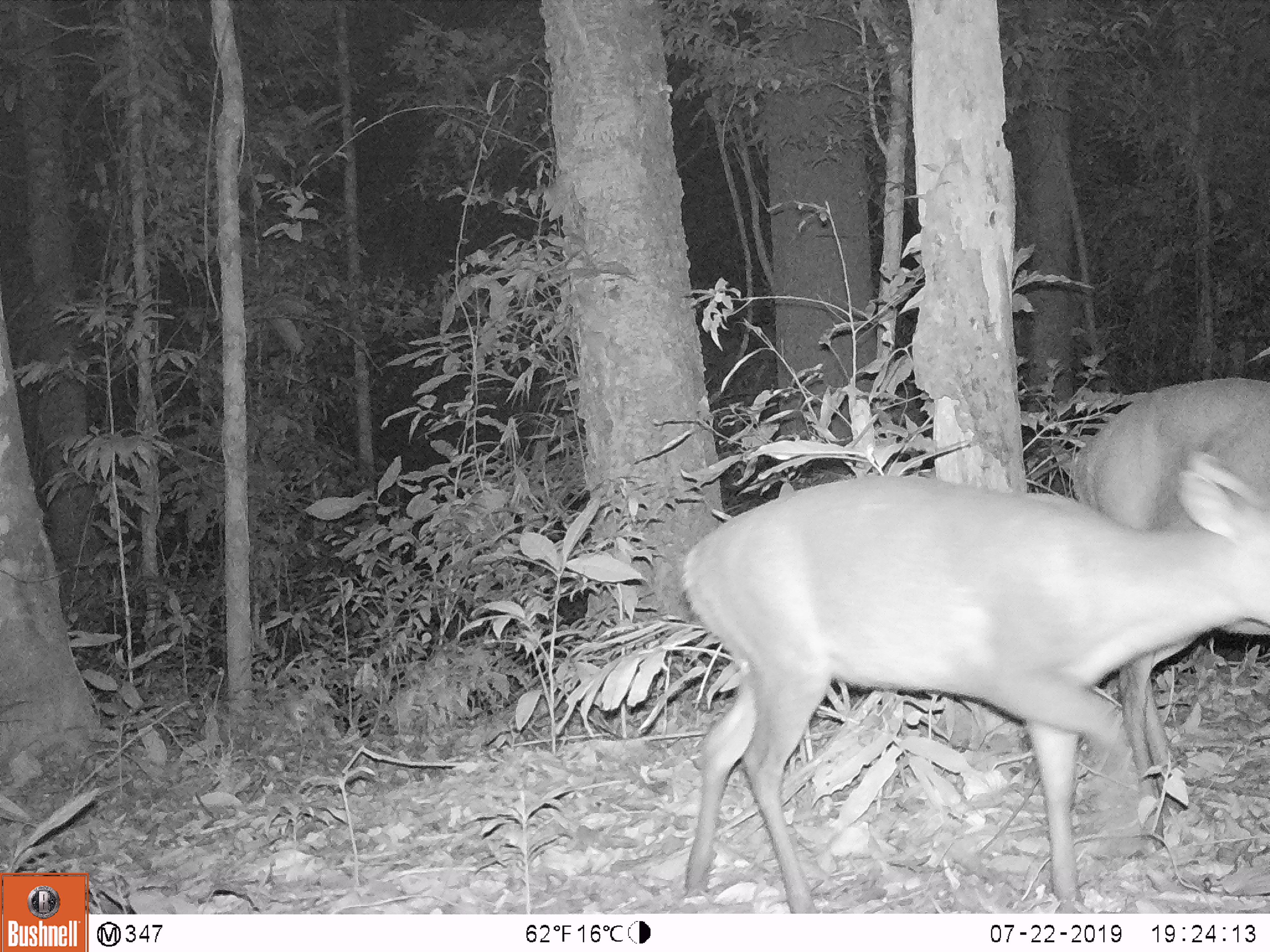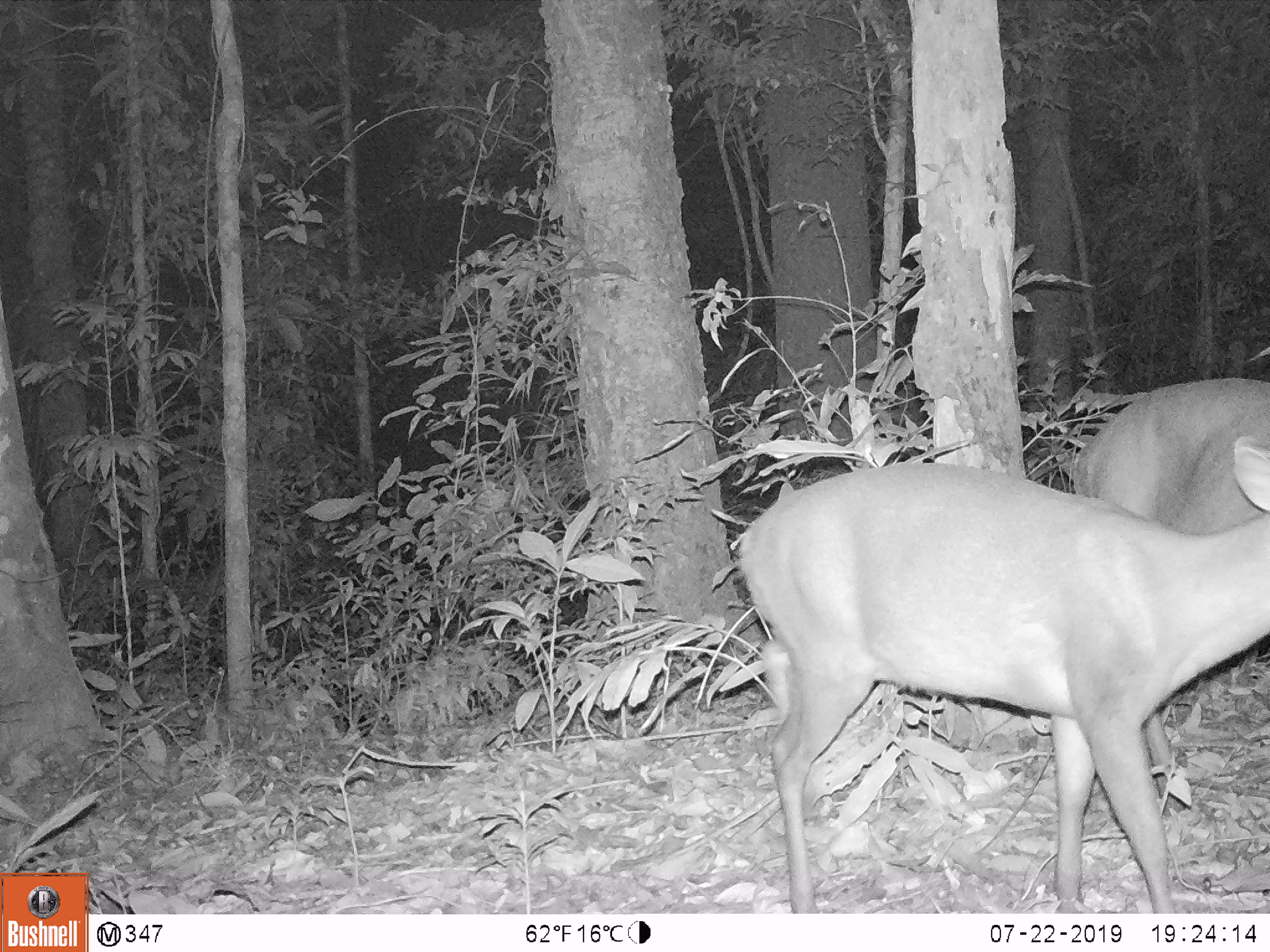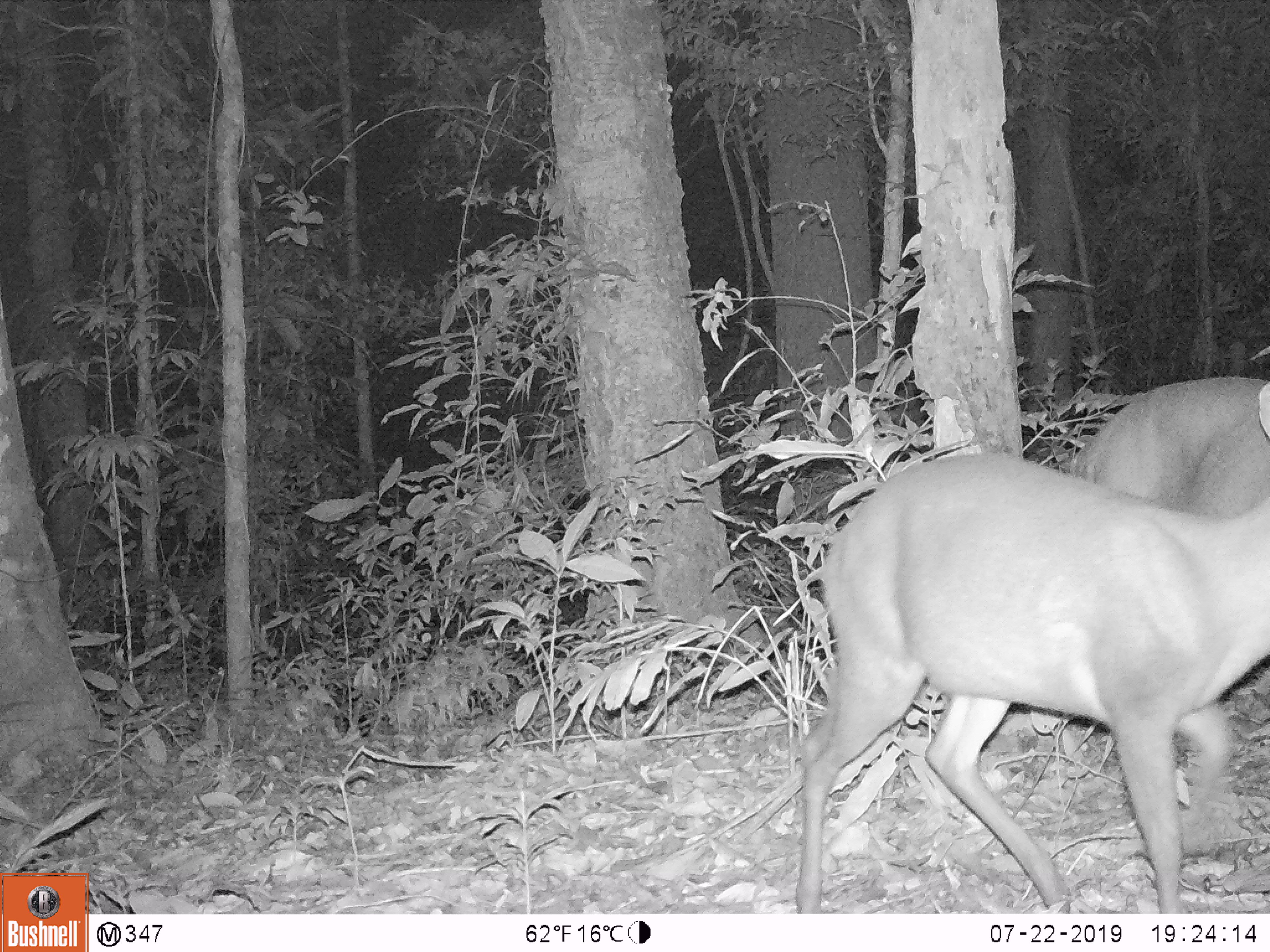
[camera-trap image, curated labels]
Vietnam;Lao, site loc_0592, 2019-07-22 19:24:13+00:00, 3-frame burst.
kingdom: Animalia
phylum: Chordata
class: Mammalia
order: Artiodactyla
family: Cervidae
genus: Muntiacus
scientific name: Muntiacus rooseveltorum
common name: roosevelt's muntjac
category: roosevelts muntjac group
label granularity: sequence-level